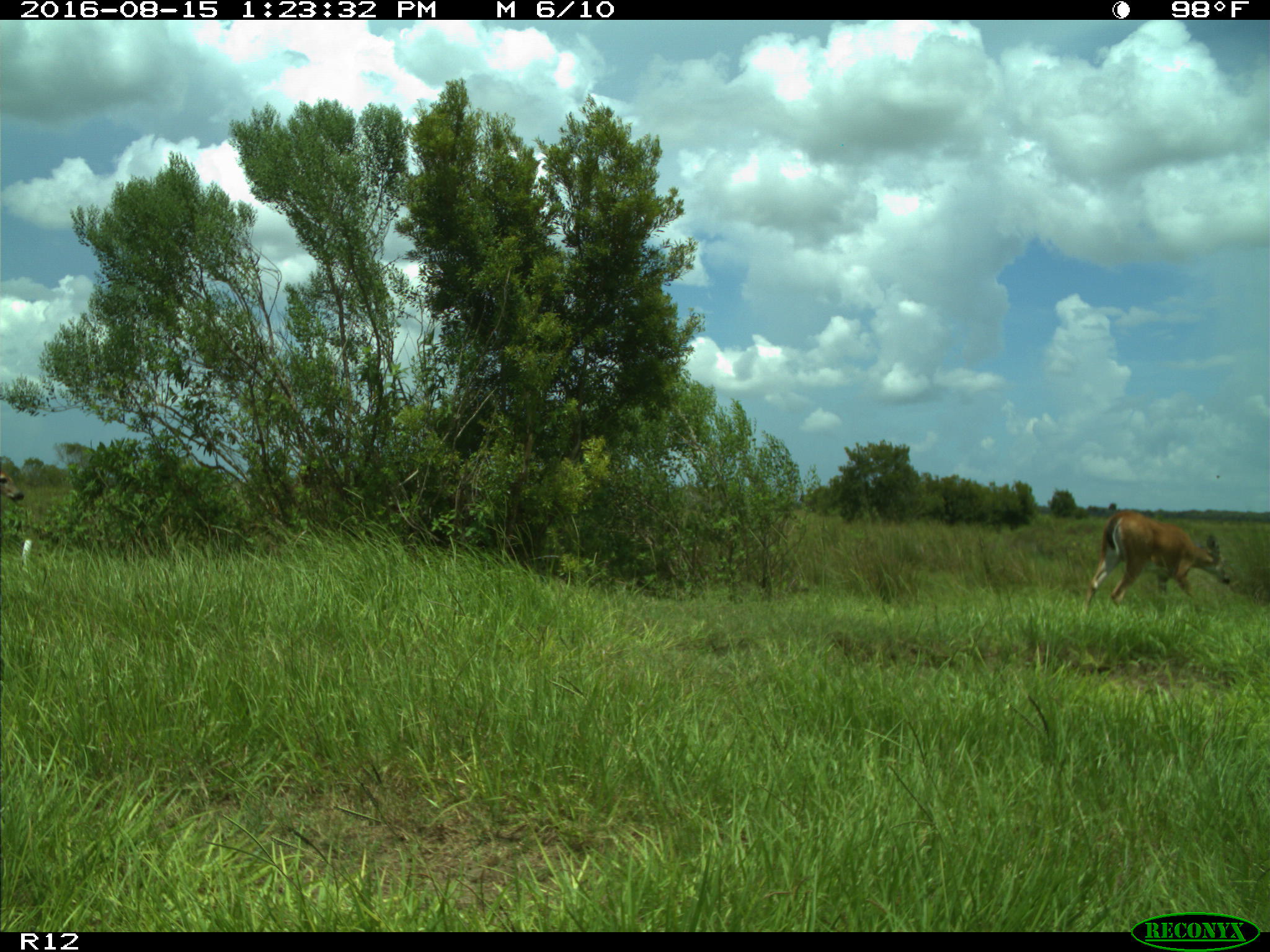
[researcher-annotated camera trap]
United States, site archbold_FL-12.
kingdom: Animalia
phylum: Chordata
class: Mammalia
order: Artiodactyla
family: Cervidae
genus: Odocoileus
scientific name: Odocoileus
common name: deer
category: unidentified deer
Unidentified deer (deer) (Odocoileus).